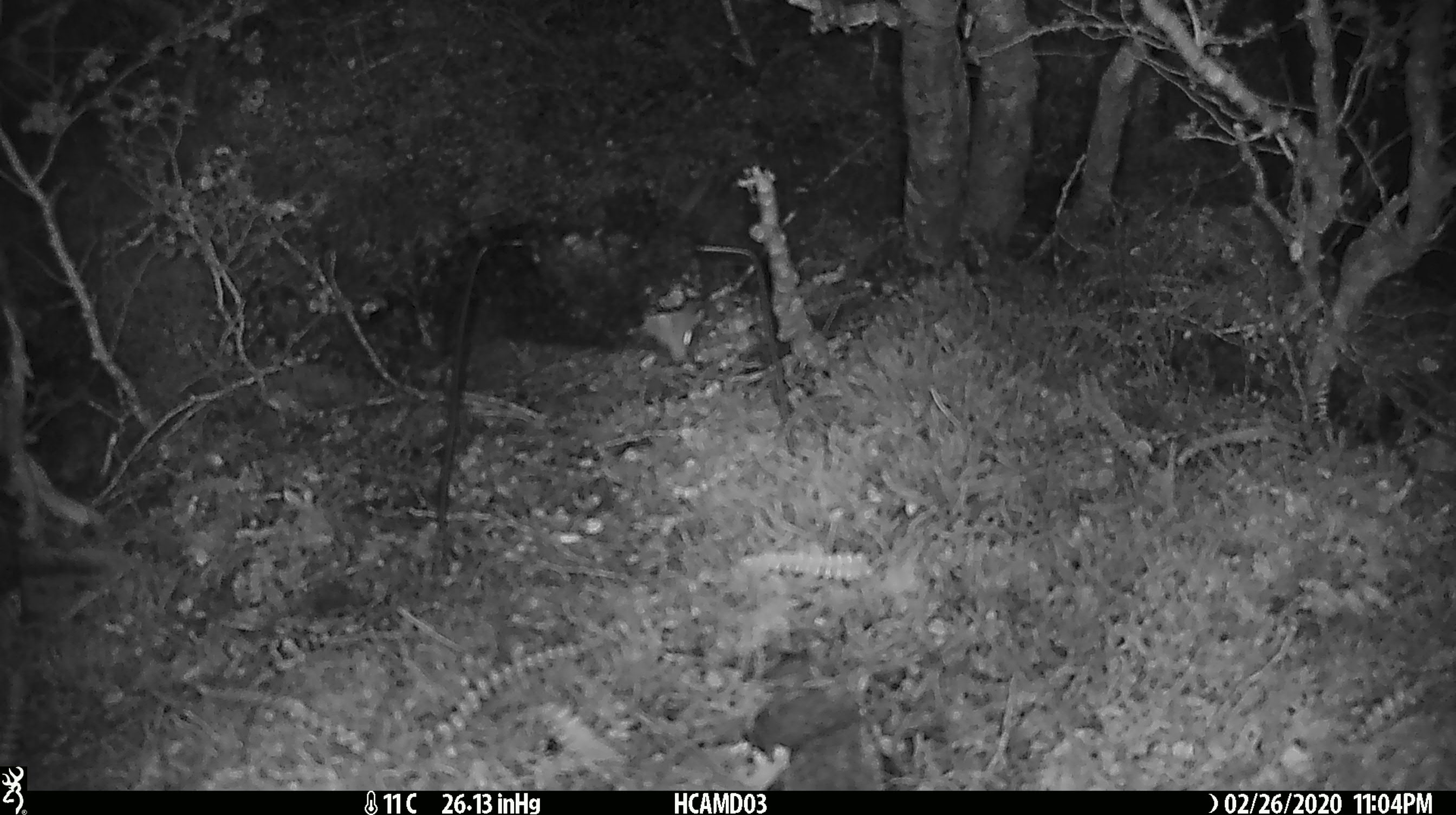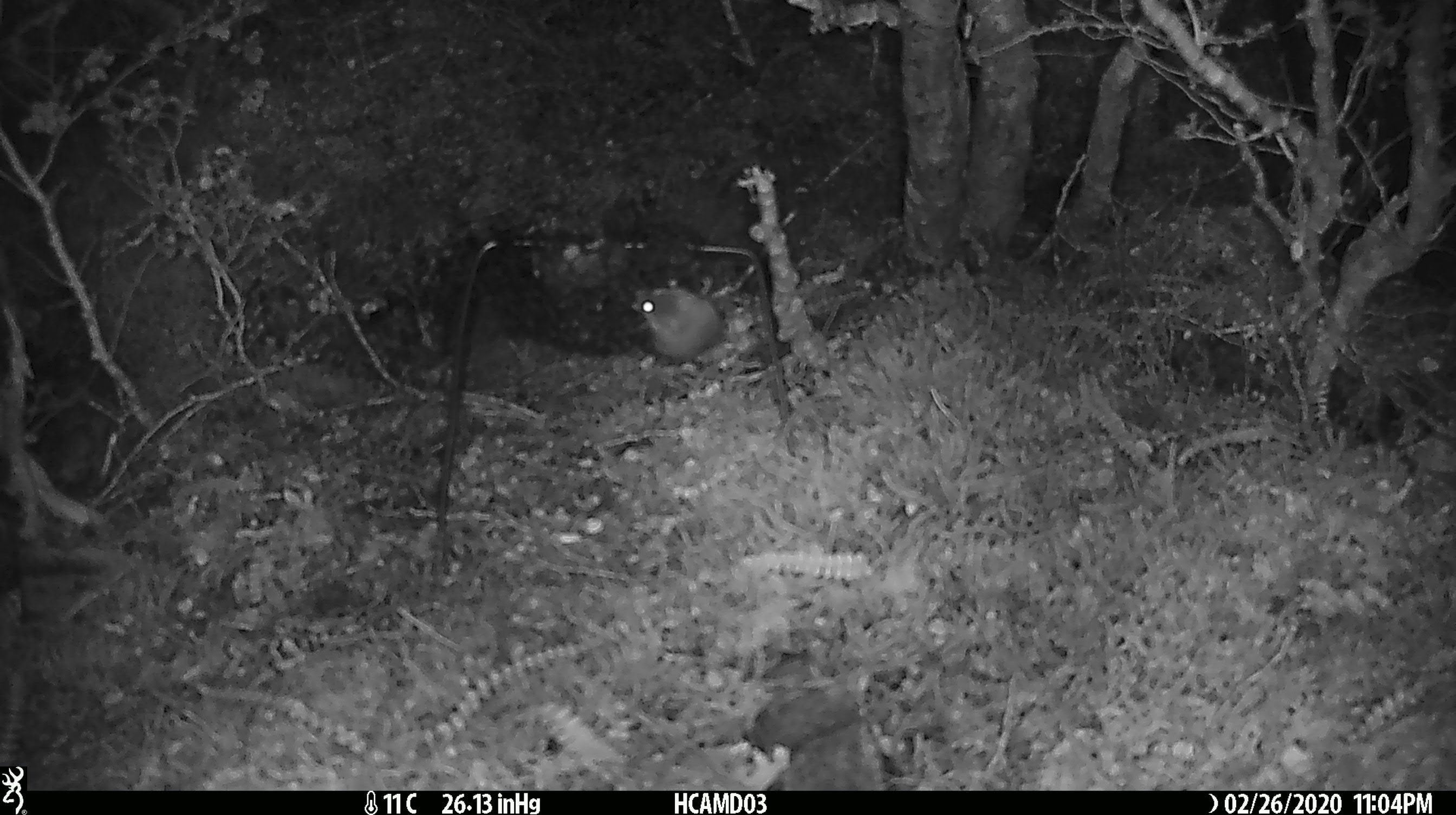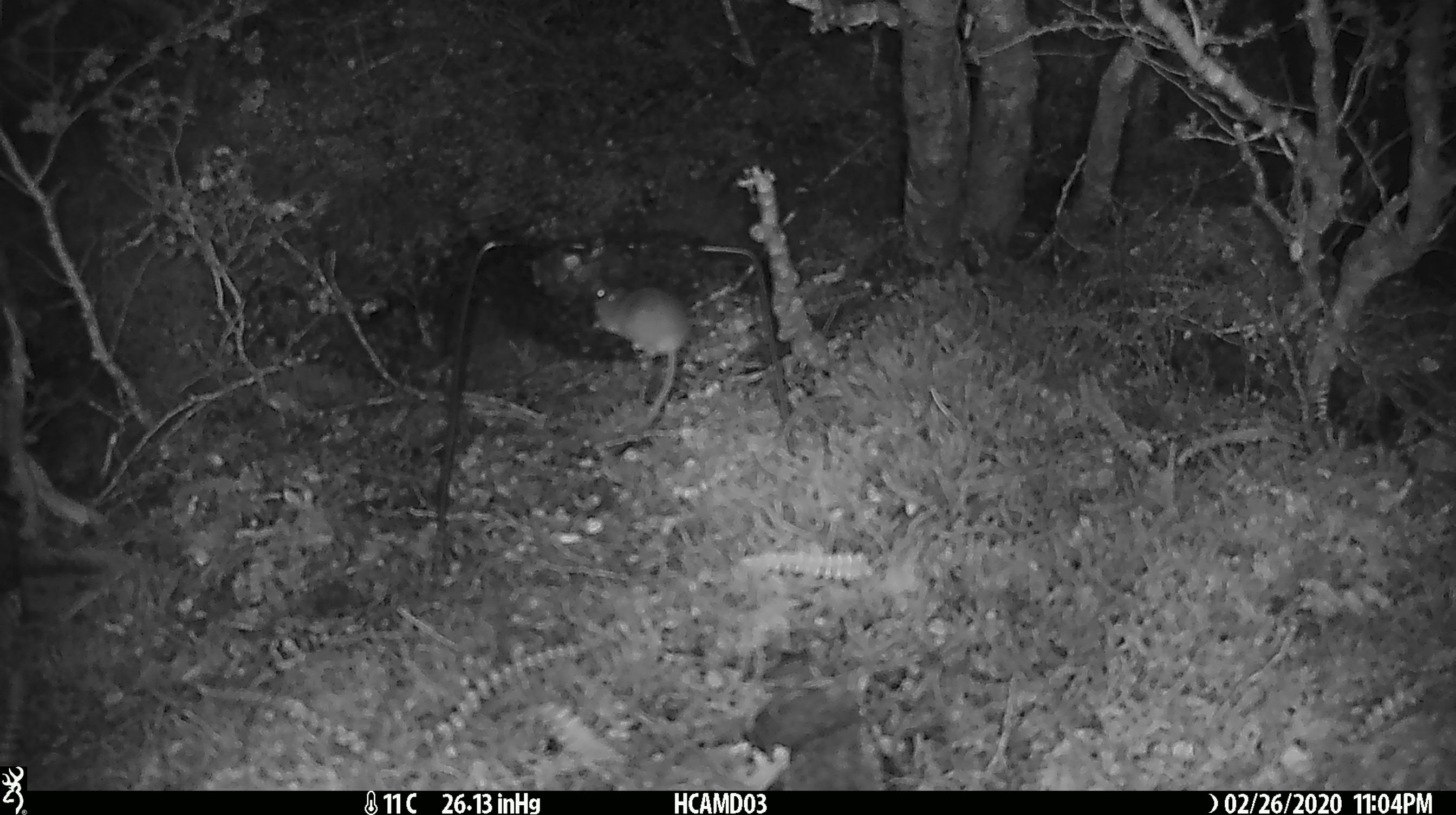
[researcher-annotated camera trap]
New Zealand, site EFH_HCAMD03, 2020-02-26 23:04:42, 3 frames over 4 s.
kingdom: Animalia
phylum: Chordata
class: Mammalia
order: Rodentia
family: Muridae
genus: Mus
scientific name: Mus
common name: mouse